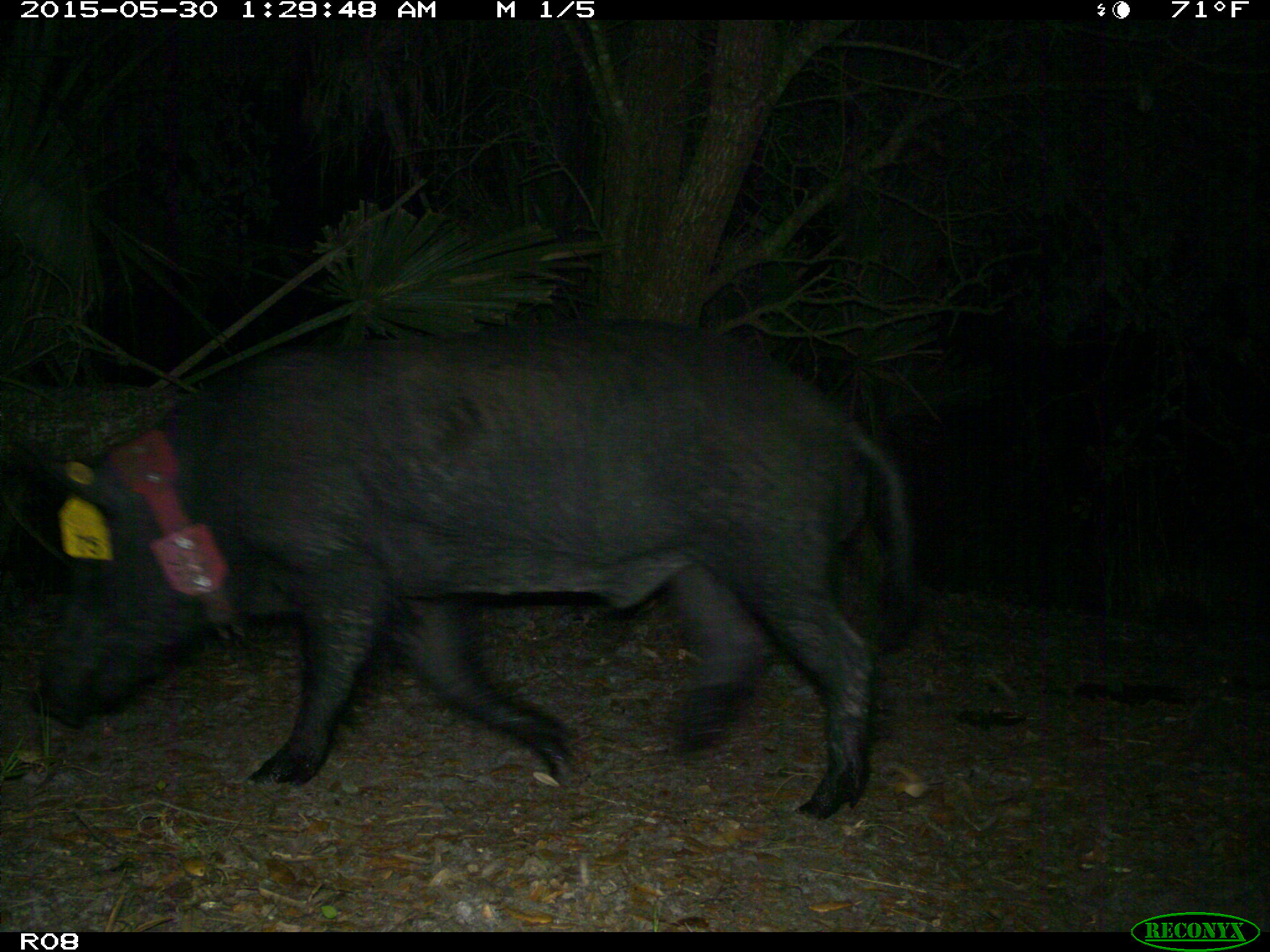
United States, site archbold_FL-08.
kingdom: Animalia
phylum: Chordata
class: Mammalia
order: Artiodactyla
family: Suidae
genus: Sus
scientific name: Sus scrofa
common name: wild boar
Sus scrofa (wild boar).